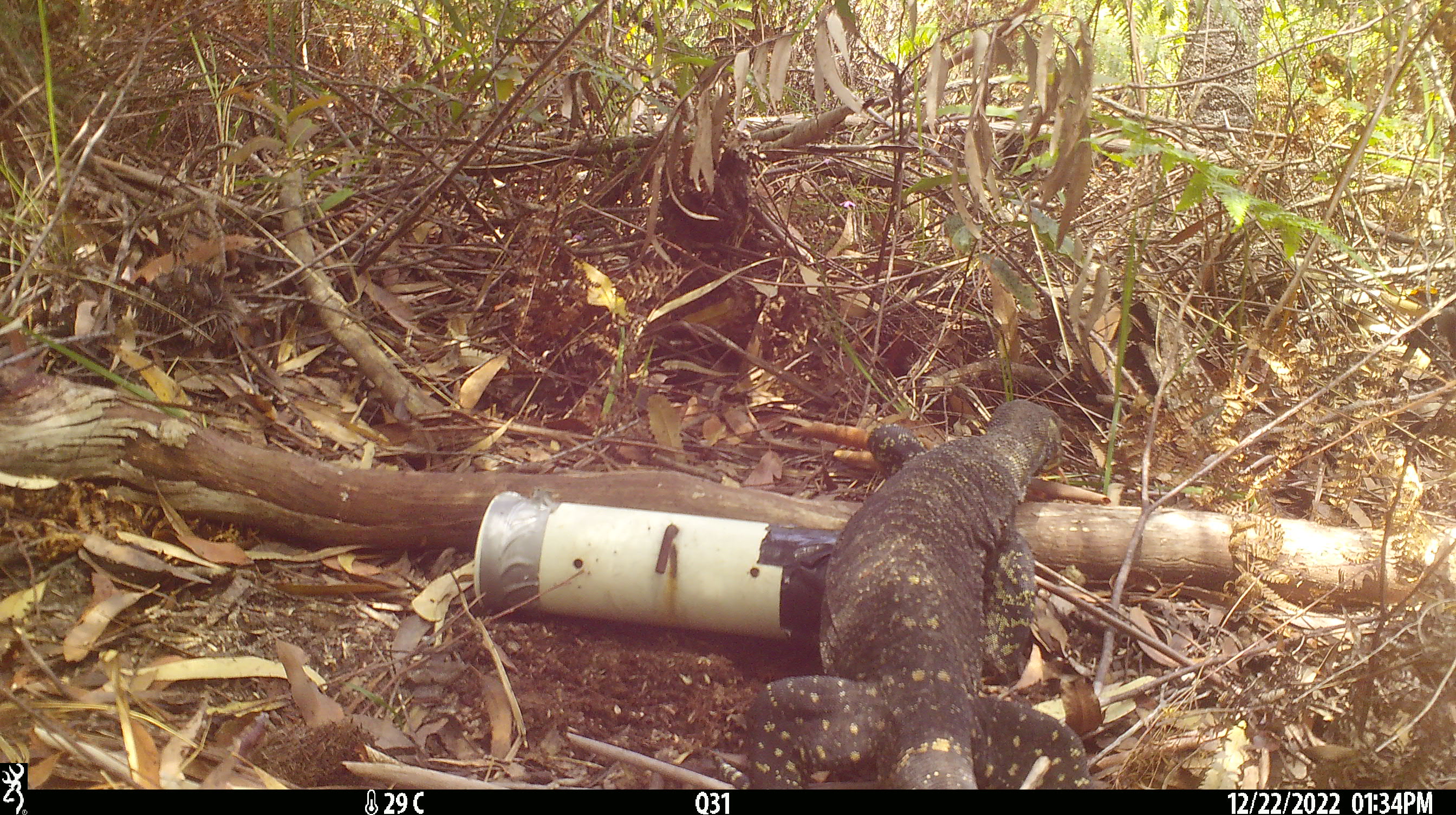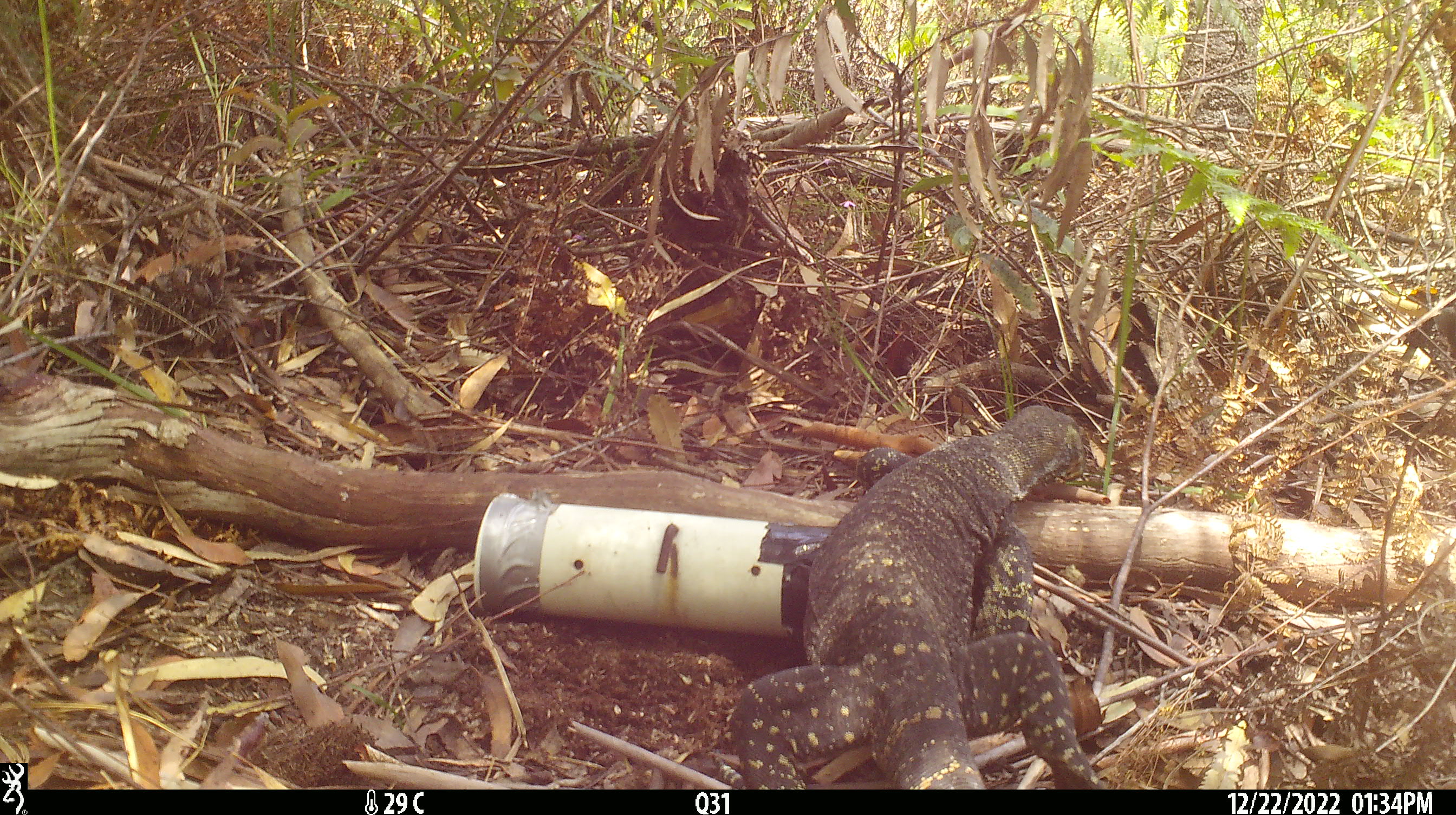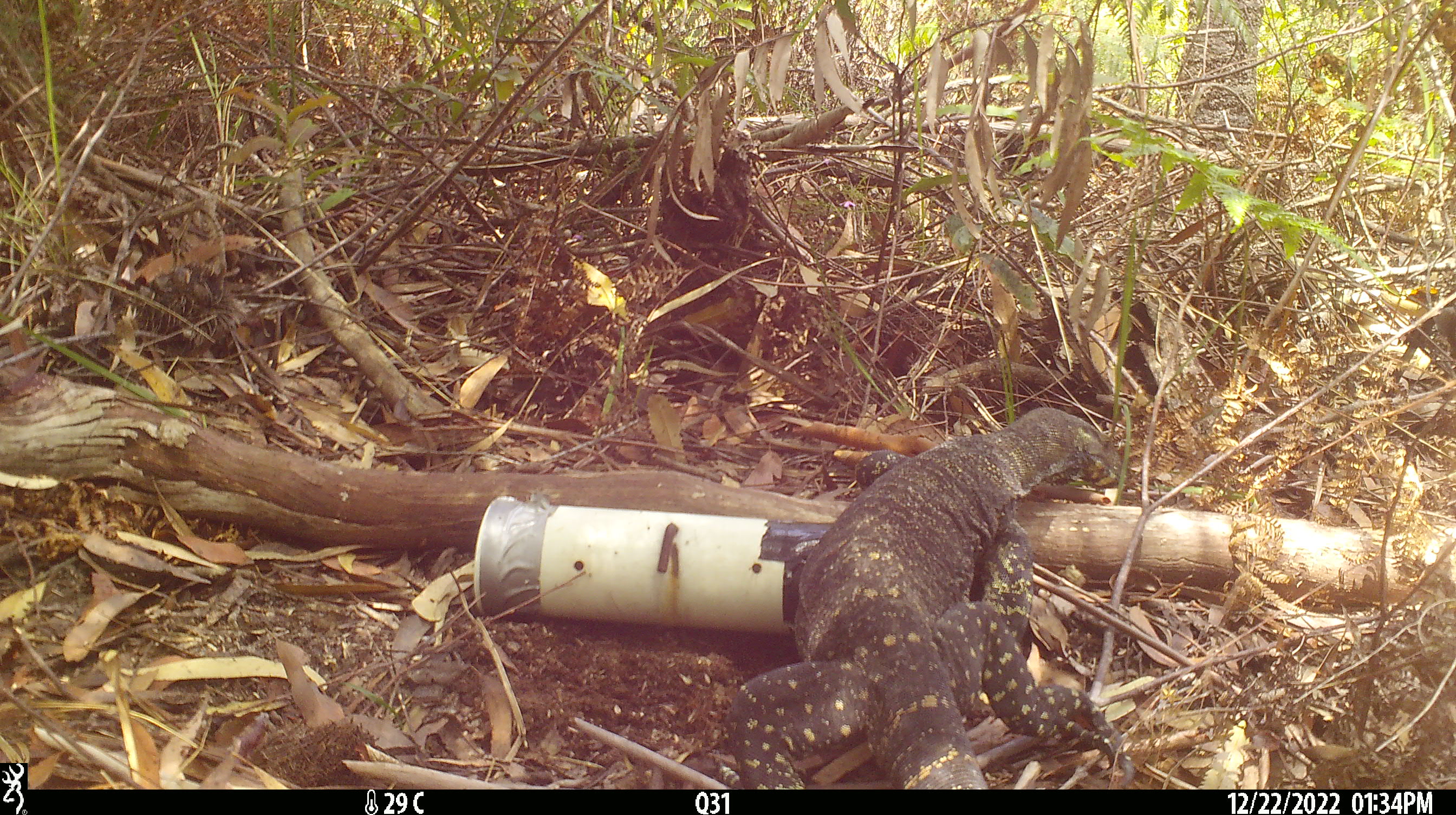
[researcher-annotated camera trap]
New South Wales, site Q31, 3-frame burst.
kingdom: Animalia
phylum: Chordata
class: Reptilia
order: Squamata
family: Varanidae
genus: Varanus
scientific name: Varanus varius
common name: lace monitor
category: goanna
Goanna (lace monitor) (Varanus varius).